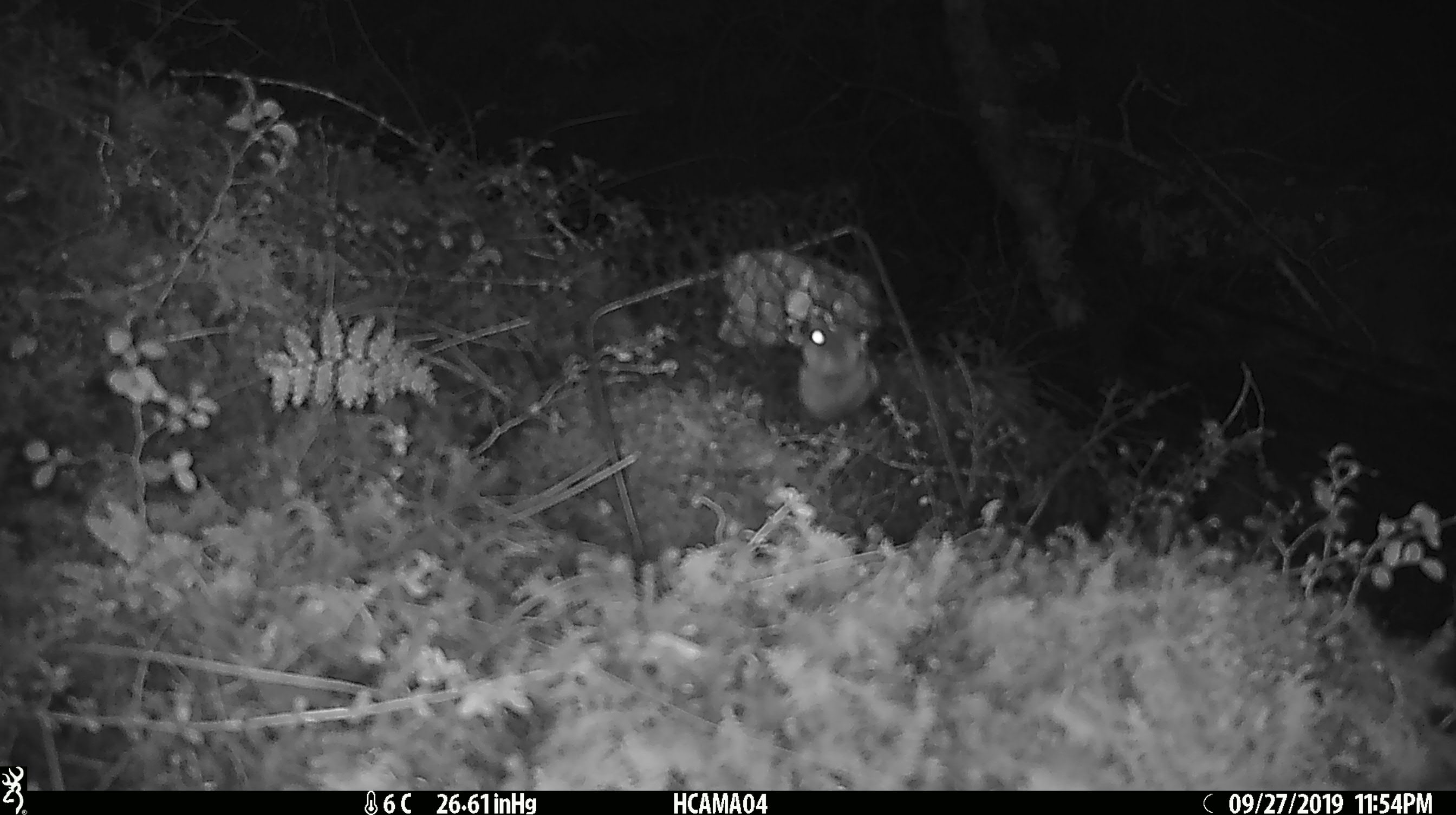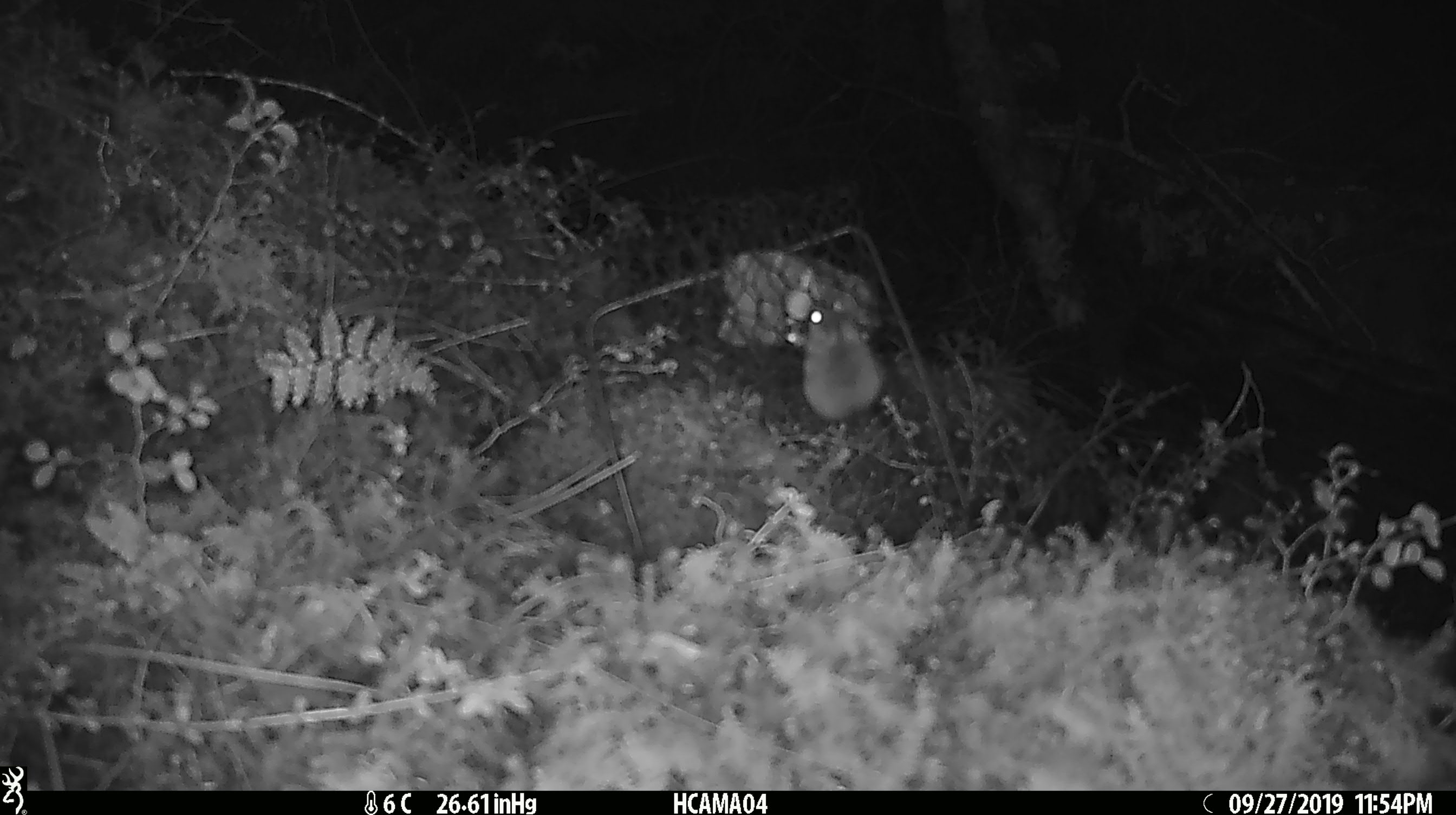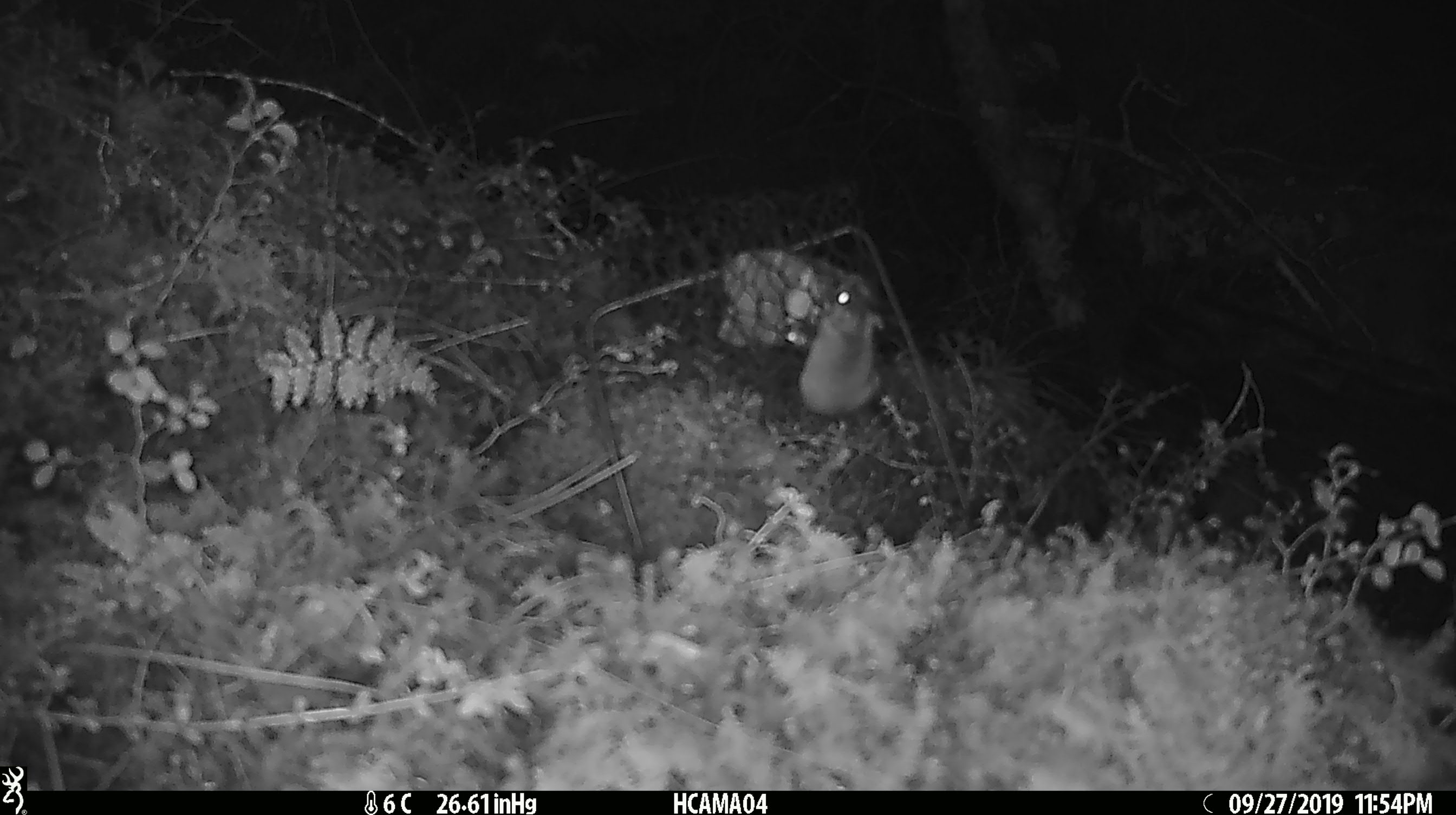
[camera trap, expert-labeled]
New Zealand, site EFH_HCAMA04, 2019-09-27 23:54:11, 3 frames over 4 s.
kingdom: Animalia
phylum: Chordata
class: Mammalia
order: Rodentia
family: Muridae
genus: Mus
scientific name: Mus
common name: mouse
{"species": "mouse (Mus)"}